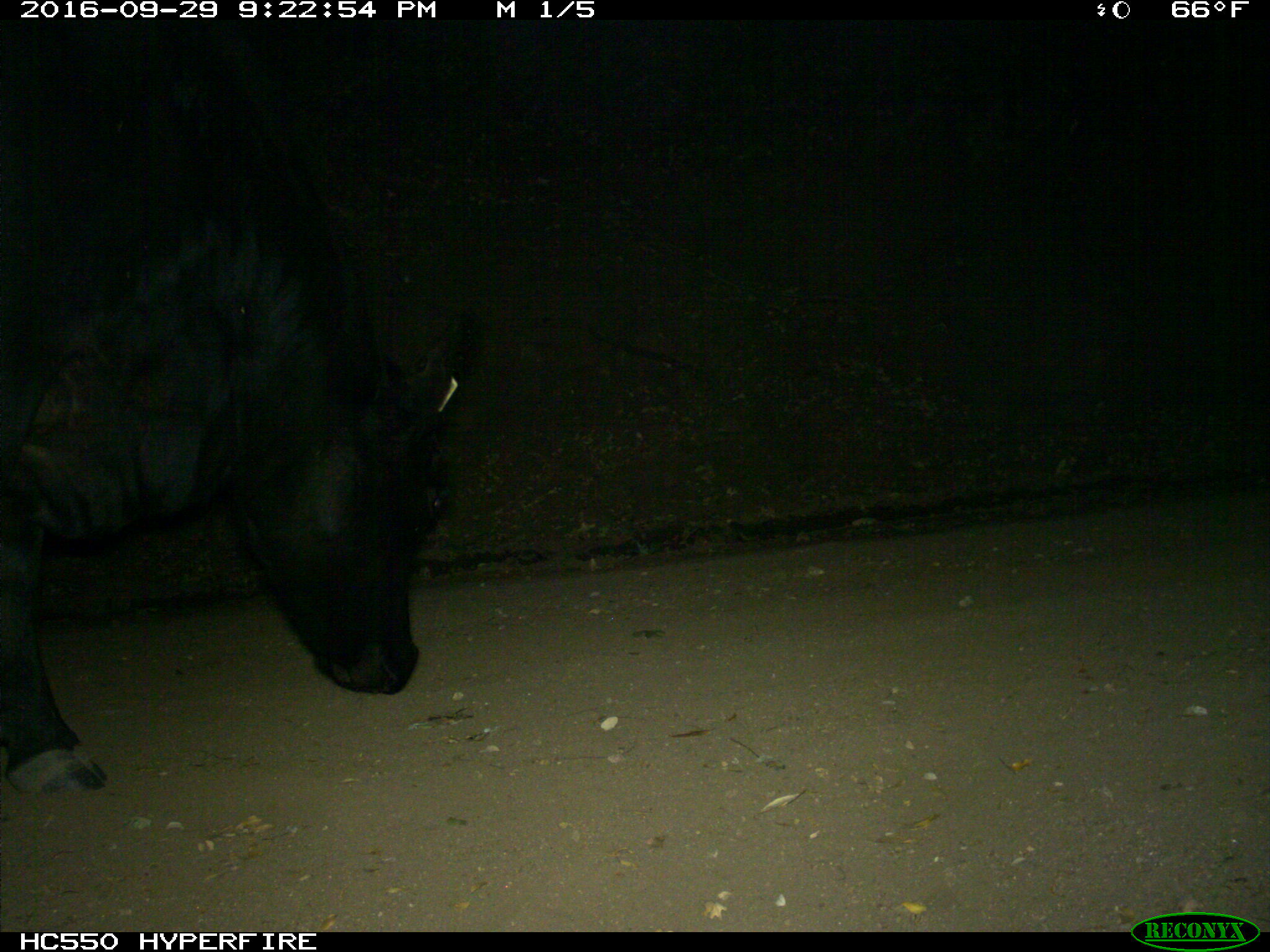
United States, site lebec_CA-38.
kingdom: Animalia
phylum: Chordata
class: Mammalia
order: Artiodactyla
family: Bovidae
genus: Bos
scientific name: Bos taurus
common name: domestic cow